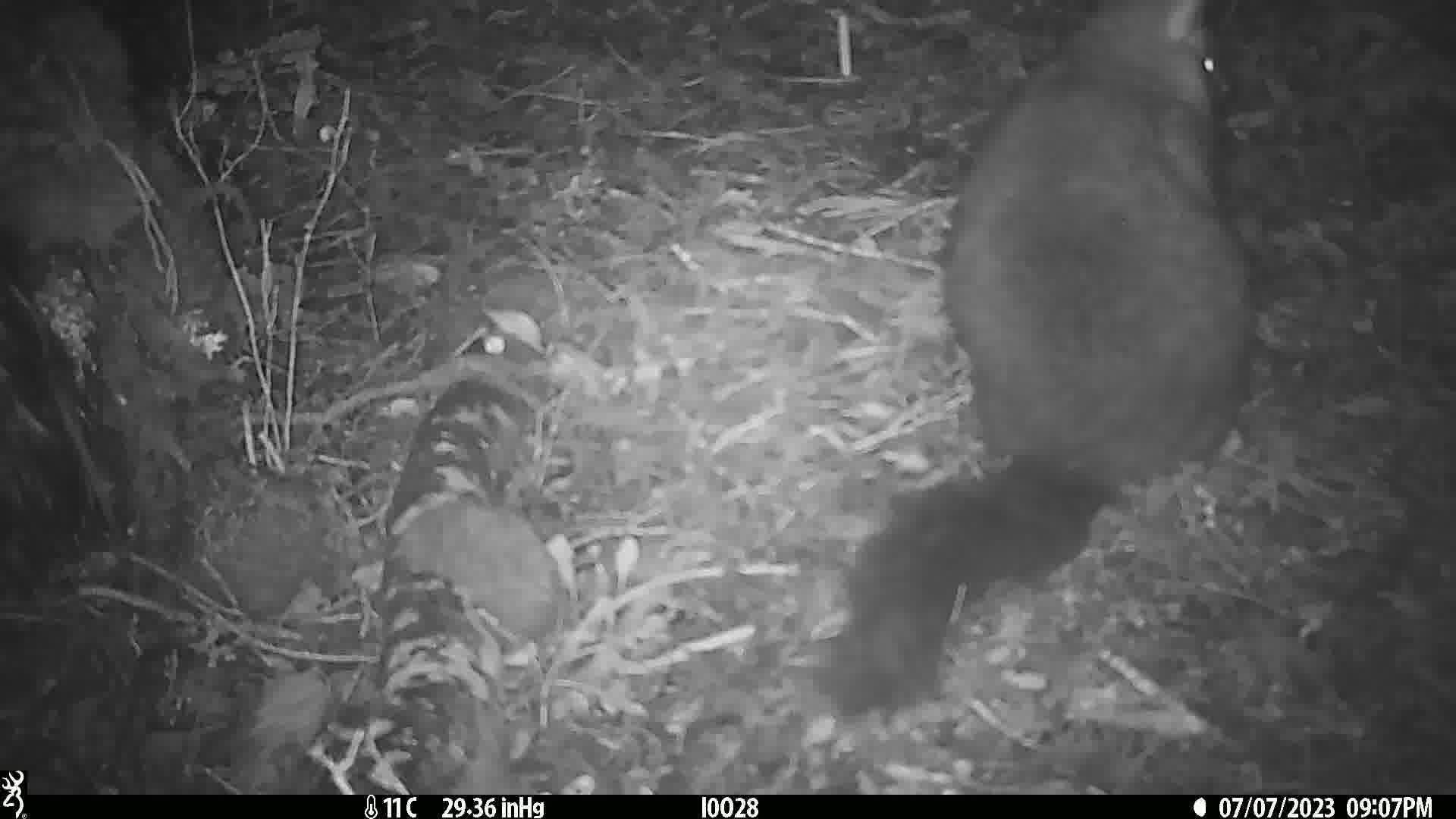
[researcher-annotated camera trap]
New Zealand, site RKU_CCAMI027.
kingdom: Animalia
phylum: Chordata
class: Mammalia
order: Diprotodontia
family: Phalangeridae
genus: Trichosurus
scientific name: Trichosurus vulpecula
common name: common brushtail possum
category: possum